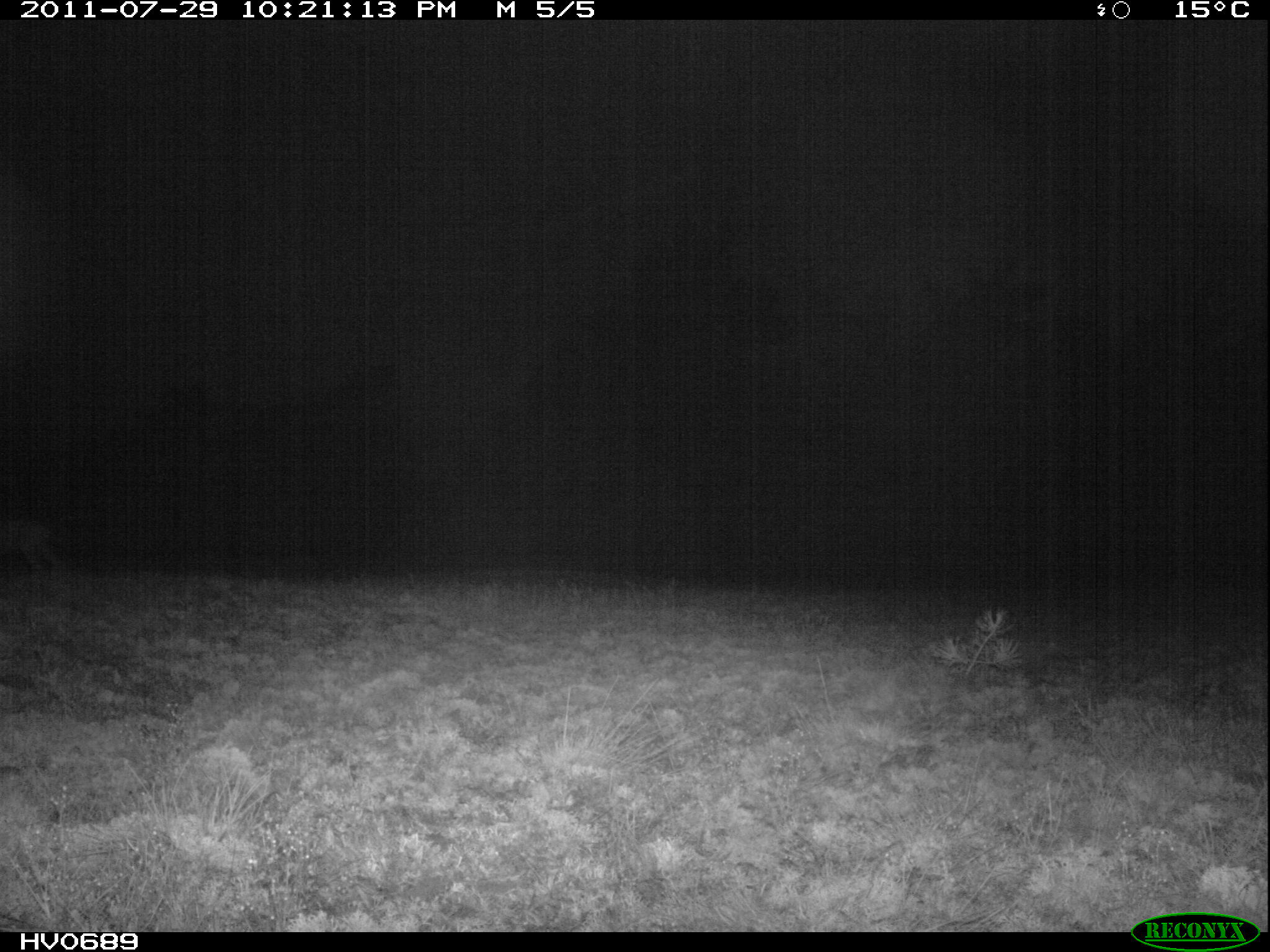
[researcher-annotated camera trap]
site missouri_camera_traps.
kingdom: Animalia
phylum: Chordata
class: Mammalia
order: Artiodactyla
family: Cervidae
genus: Capreolus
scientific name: Capreolus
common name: roe deer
Roe deer (Capreolus). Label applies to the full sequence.